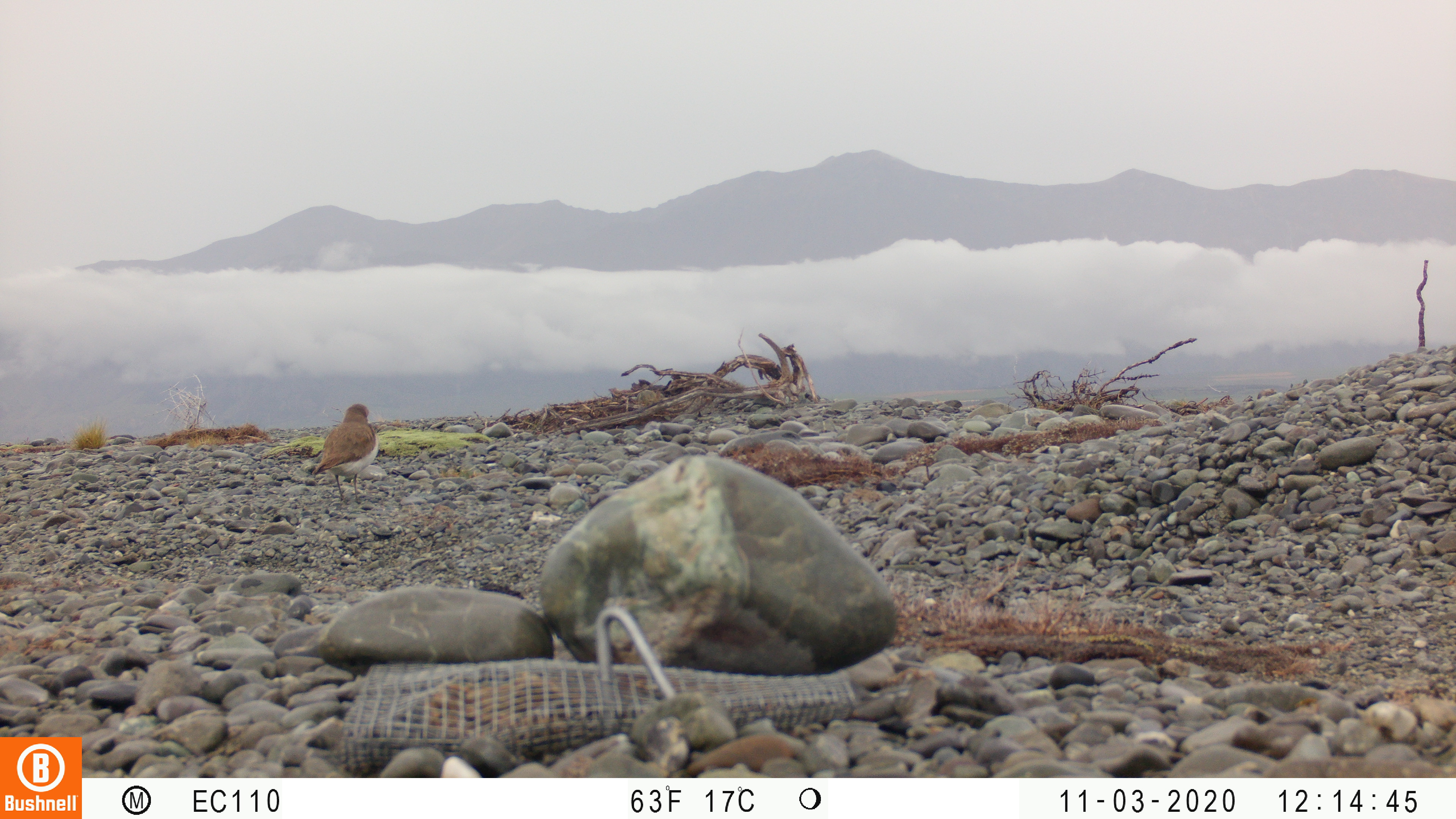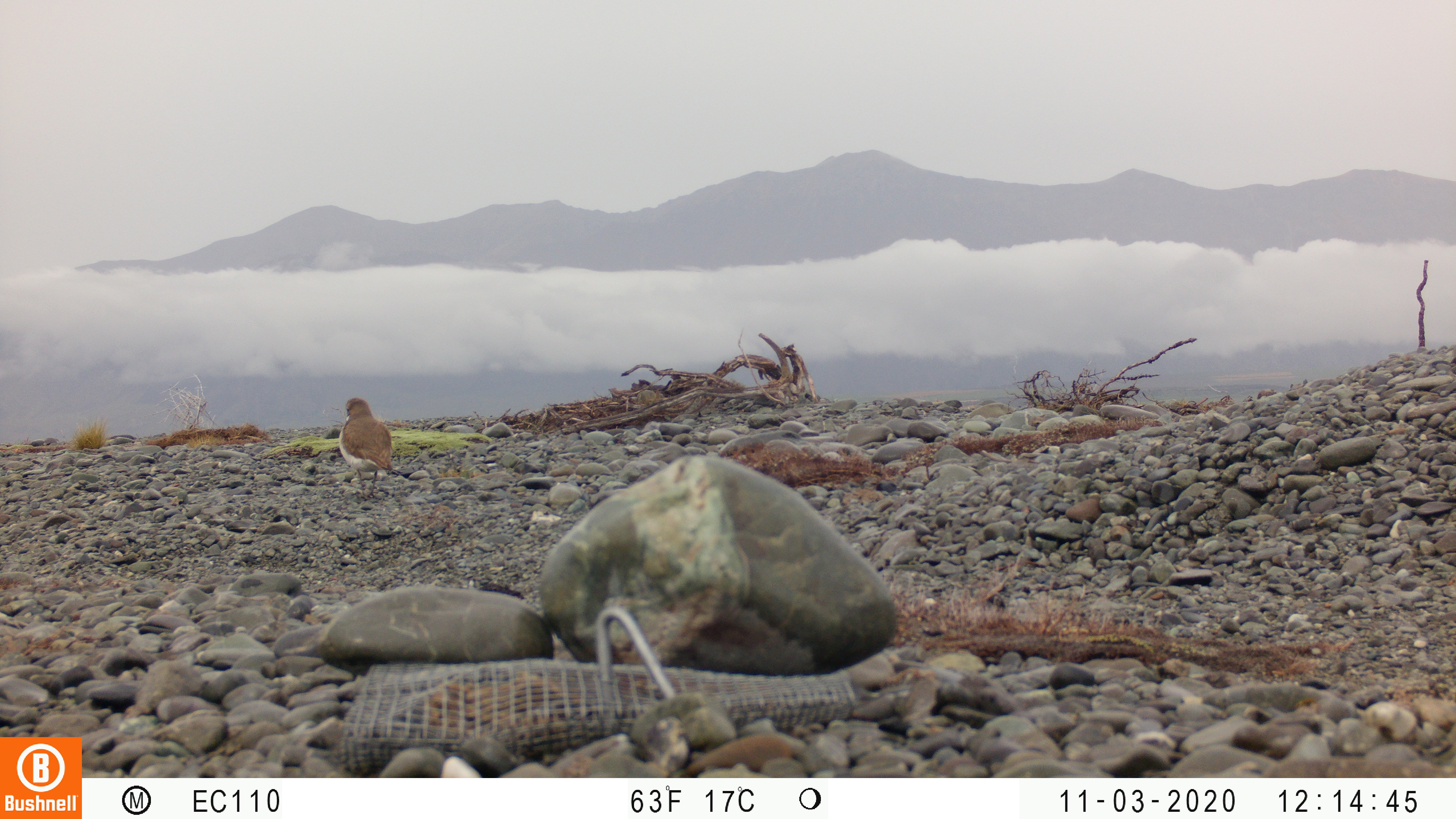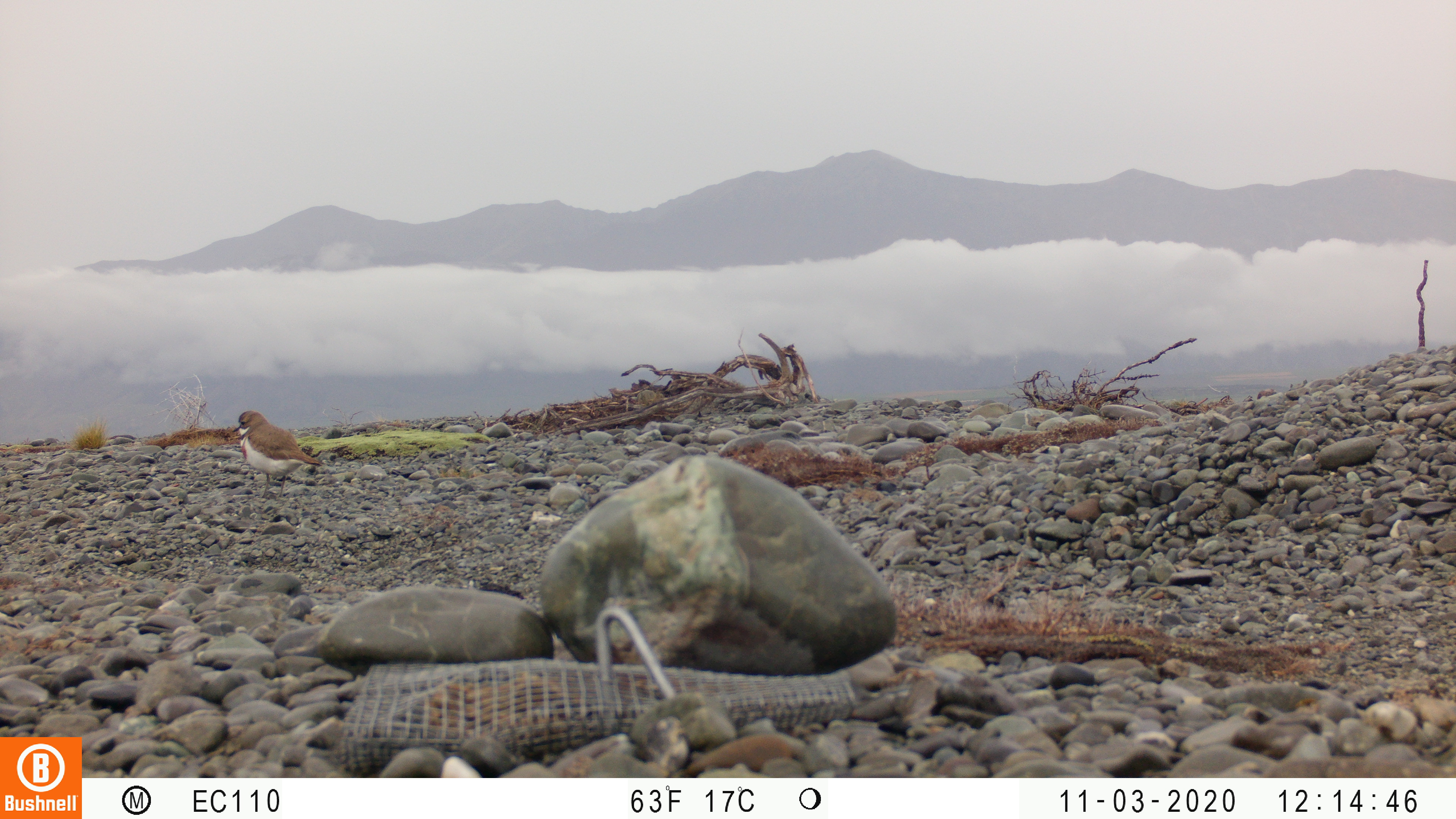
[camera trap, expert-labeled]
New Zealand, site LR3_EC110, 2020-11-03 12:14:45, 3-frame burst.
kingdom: Animalia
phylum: Chordata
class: Aves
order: Charadriiformes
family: Charadriidae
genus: Charadrius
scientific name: Charadrius bicinctus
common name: double-banded plover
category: banded dotterel